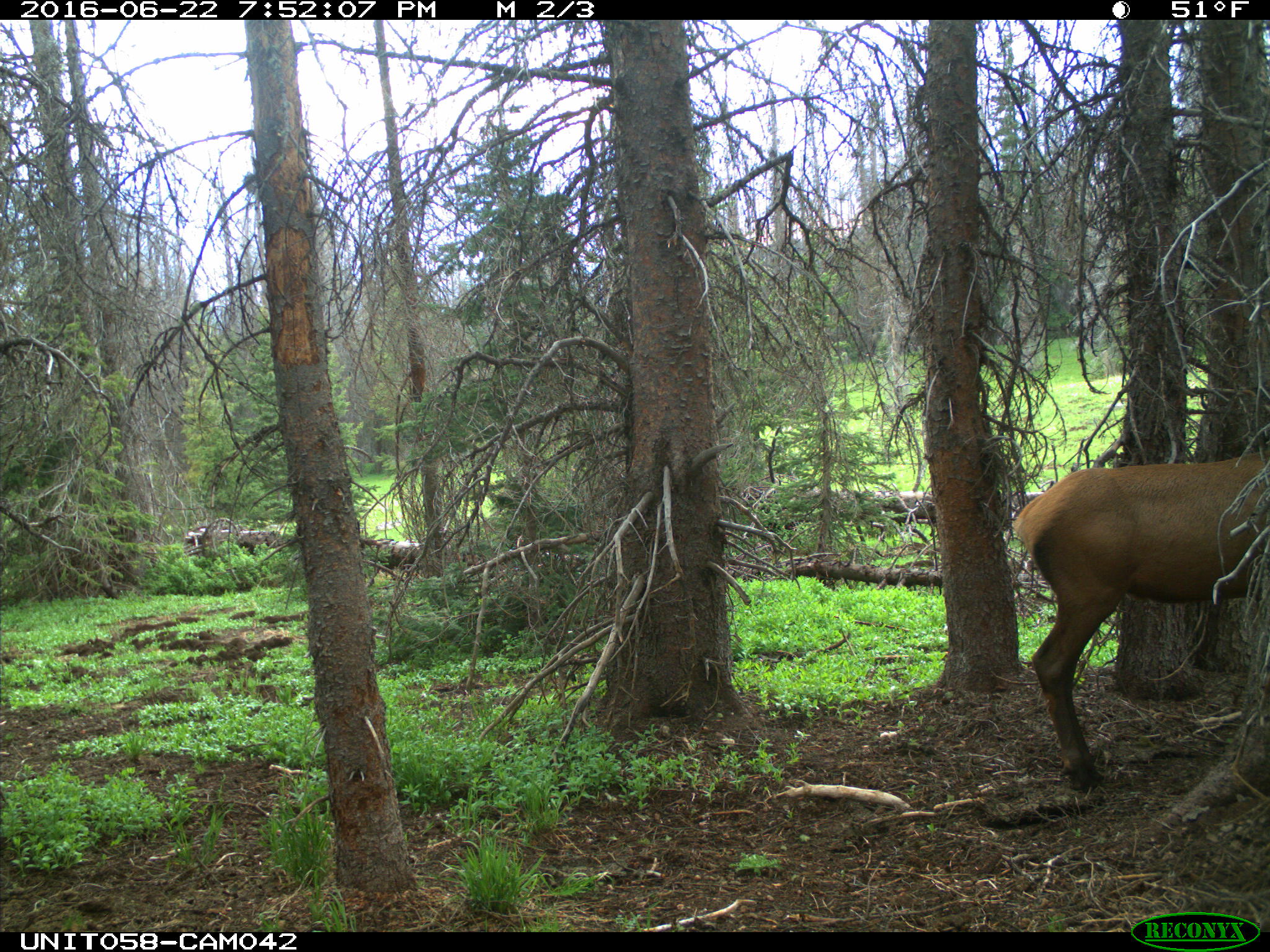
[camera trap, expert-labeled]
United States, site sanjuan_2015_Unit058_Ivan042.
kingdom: Animalia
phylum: Chordata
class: Mammalia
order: Artiodactyla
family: Cervidae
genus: Cervus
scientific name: Cervus elaphus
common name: red deer